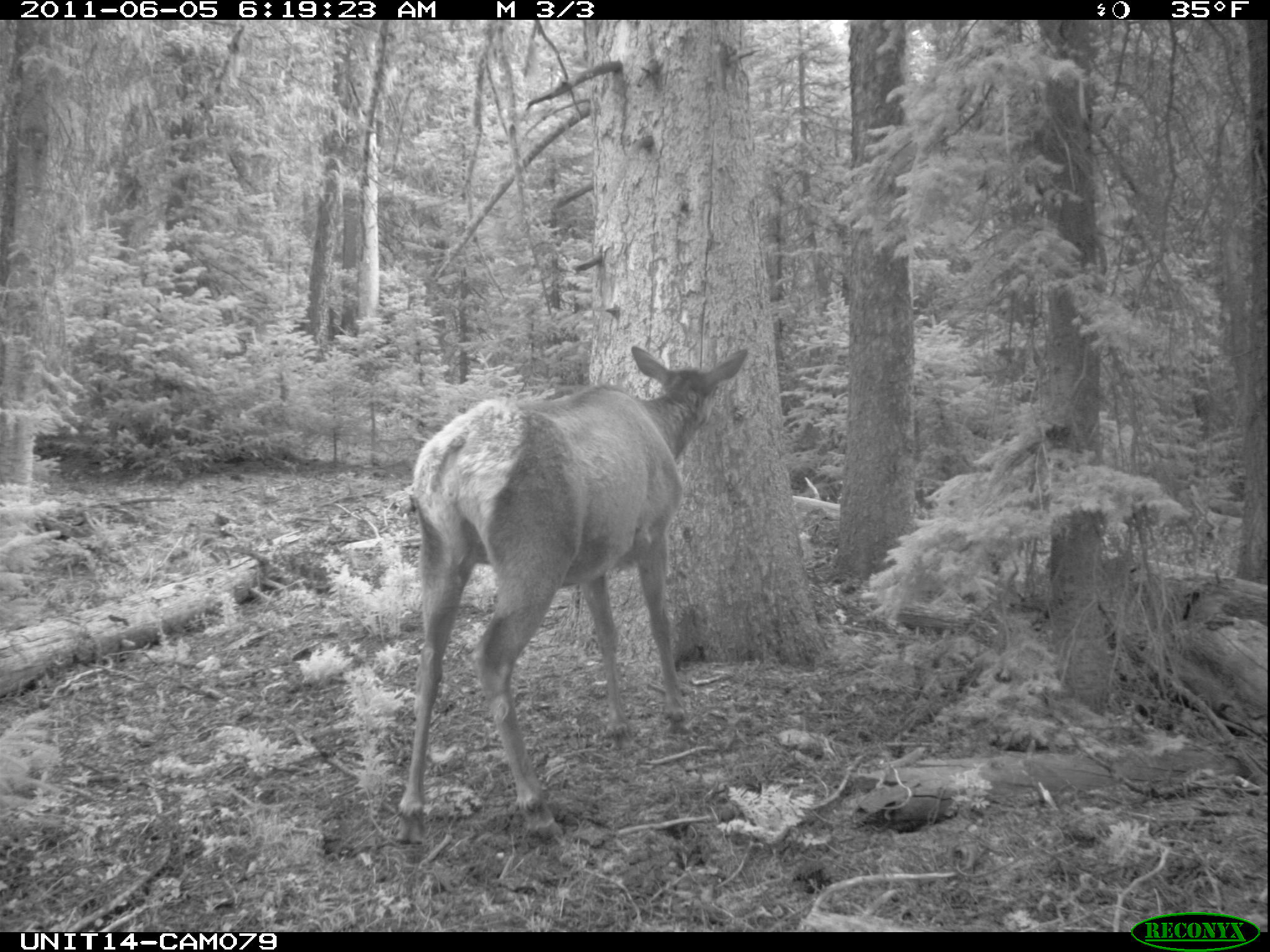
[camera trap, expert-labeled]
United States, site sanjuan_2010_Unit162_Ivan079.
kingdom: Animalia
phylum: Chordata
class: Mammalia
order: Artiodactyla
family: Cervidae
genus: Cervus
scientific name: Cervus elaphus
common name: red deer